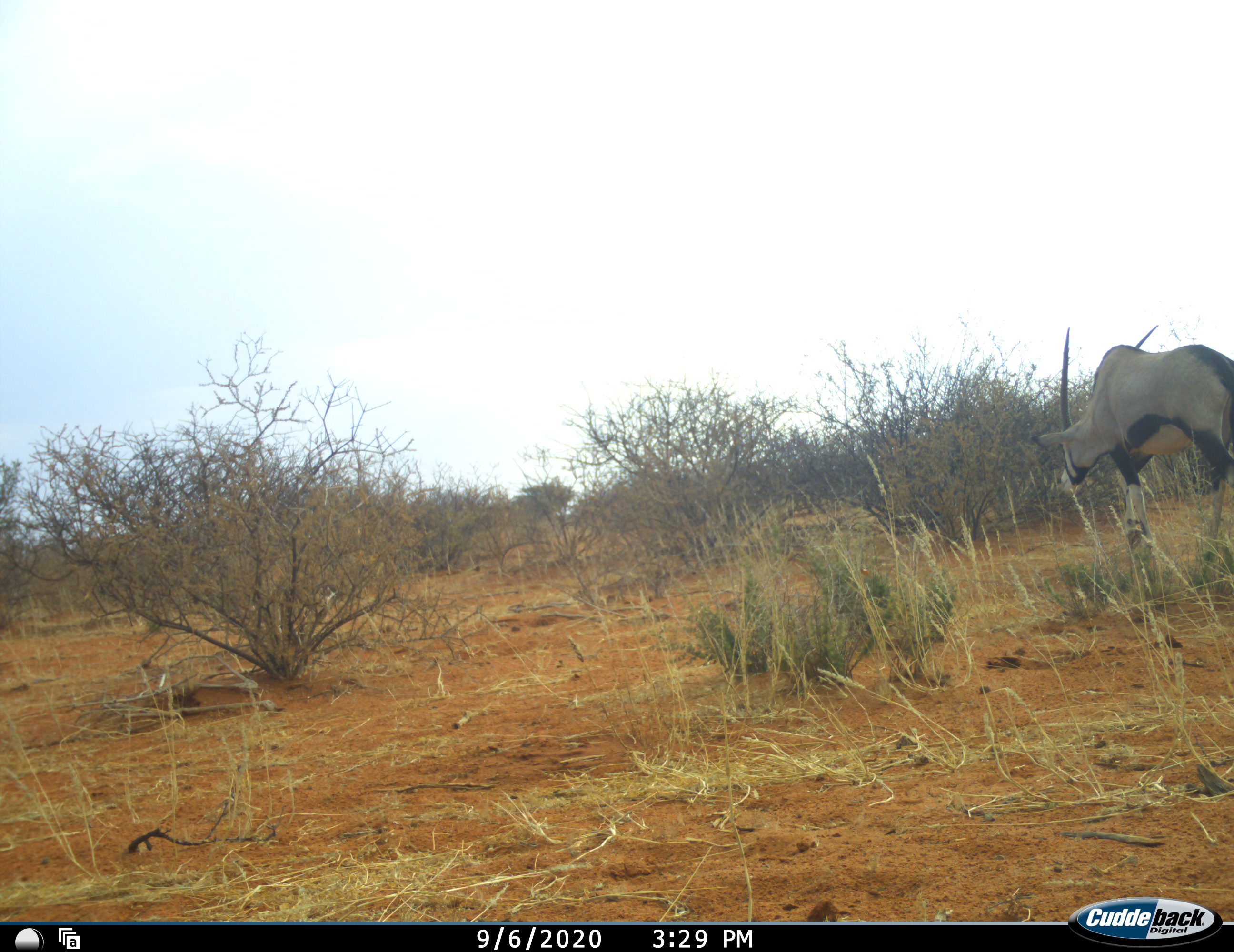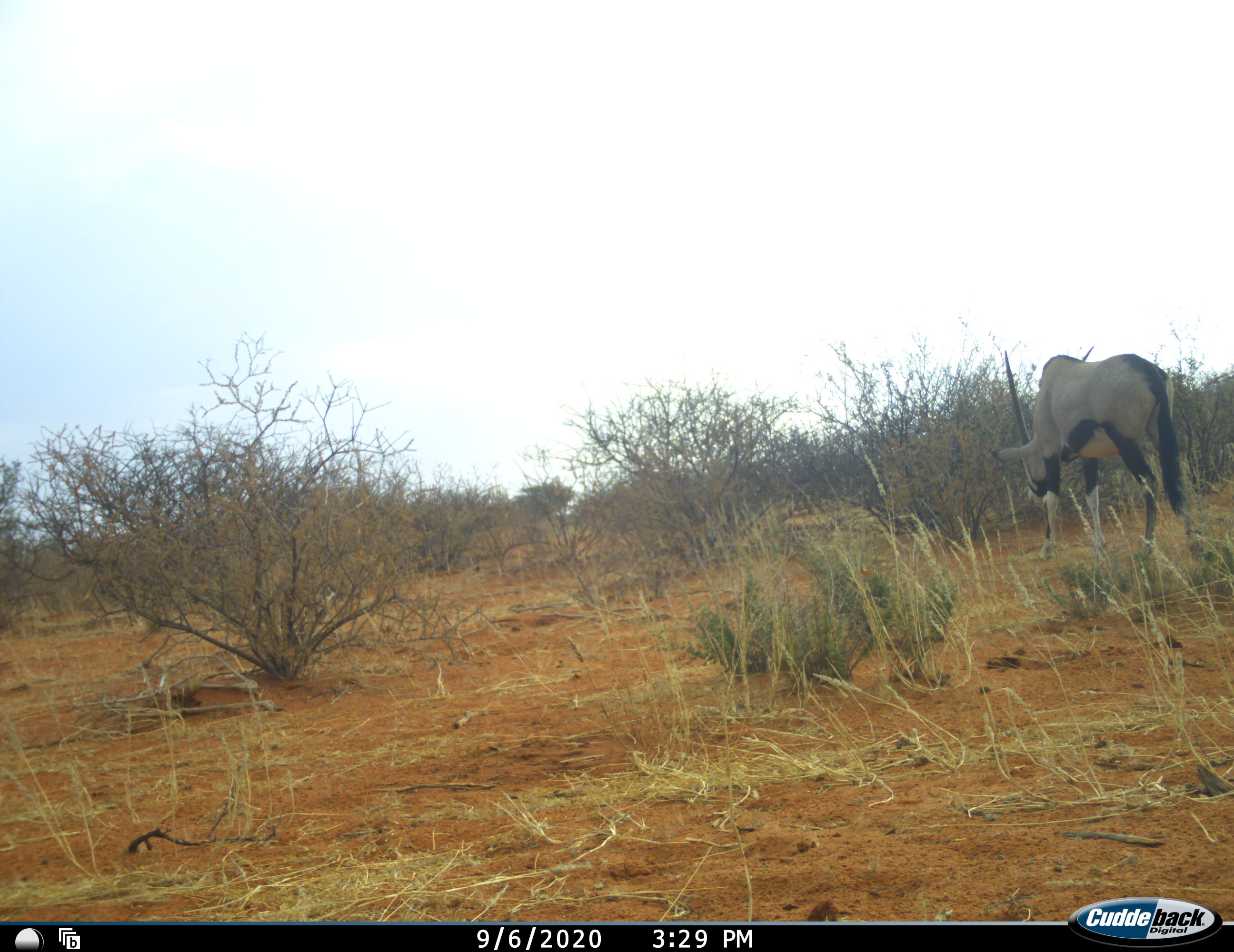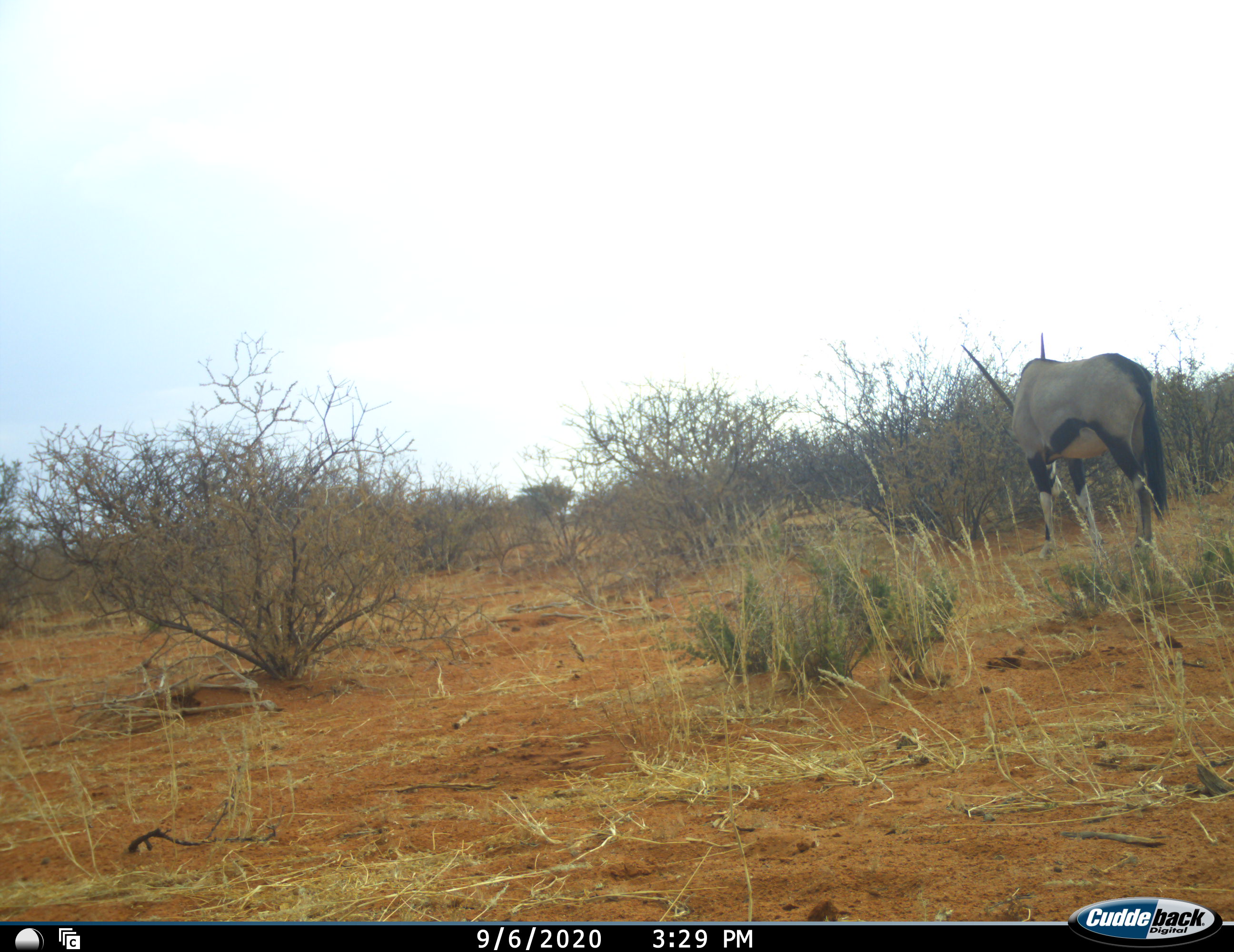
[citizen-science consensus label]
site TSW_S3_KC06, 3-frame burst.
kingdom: Animalia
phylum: Chordata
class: Mammalia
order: Artiodactyla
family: Bovidae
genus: Oryx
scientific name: Oryx gazella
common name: gemsbok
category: oryx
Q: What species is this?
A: Oryx (gemsbok) (Oryx gazella).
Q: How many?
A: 1.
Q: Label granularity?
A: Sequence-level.